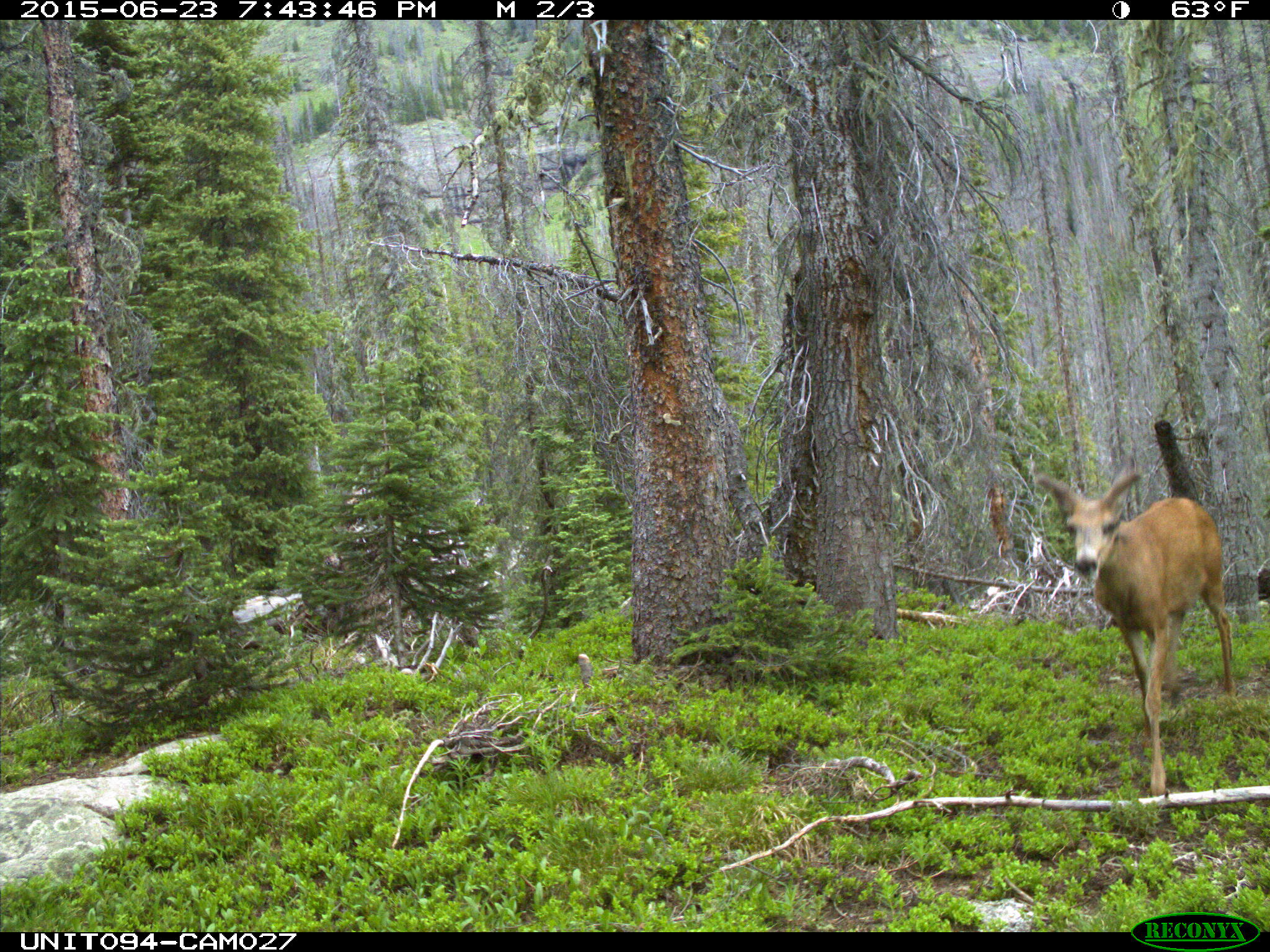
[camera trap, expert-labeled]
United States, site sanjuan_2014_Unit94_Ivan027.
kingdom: Animalia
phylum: Chordata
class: Mammalia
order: Artiodactyla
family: Cervidae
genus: Odocoileus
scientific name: Odocoileus hemionus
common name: mule deer